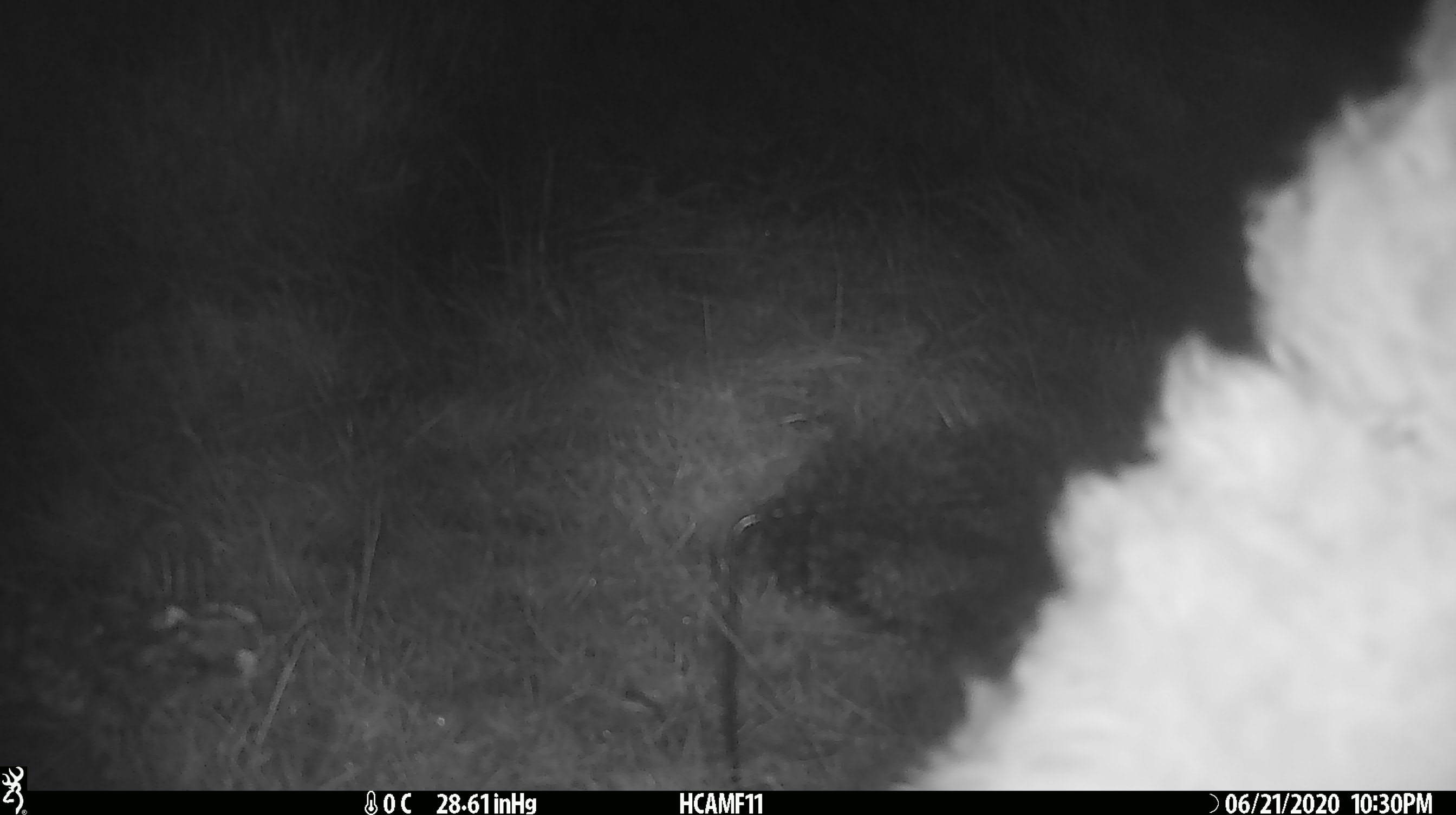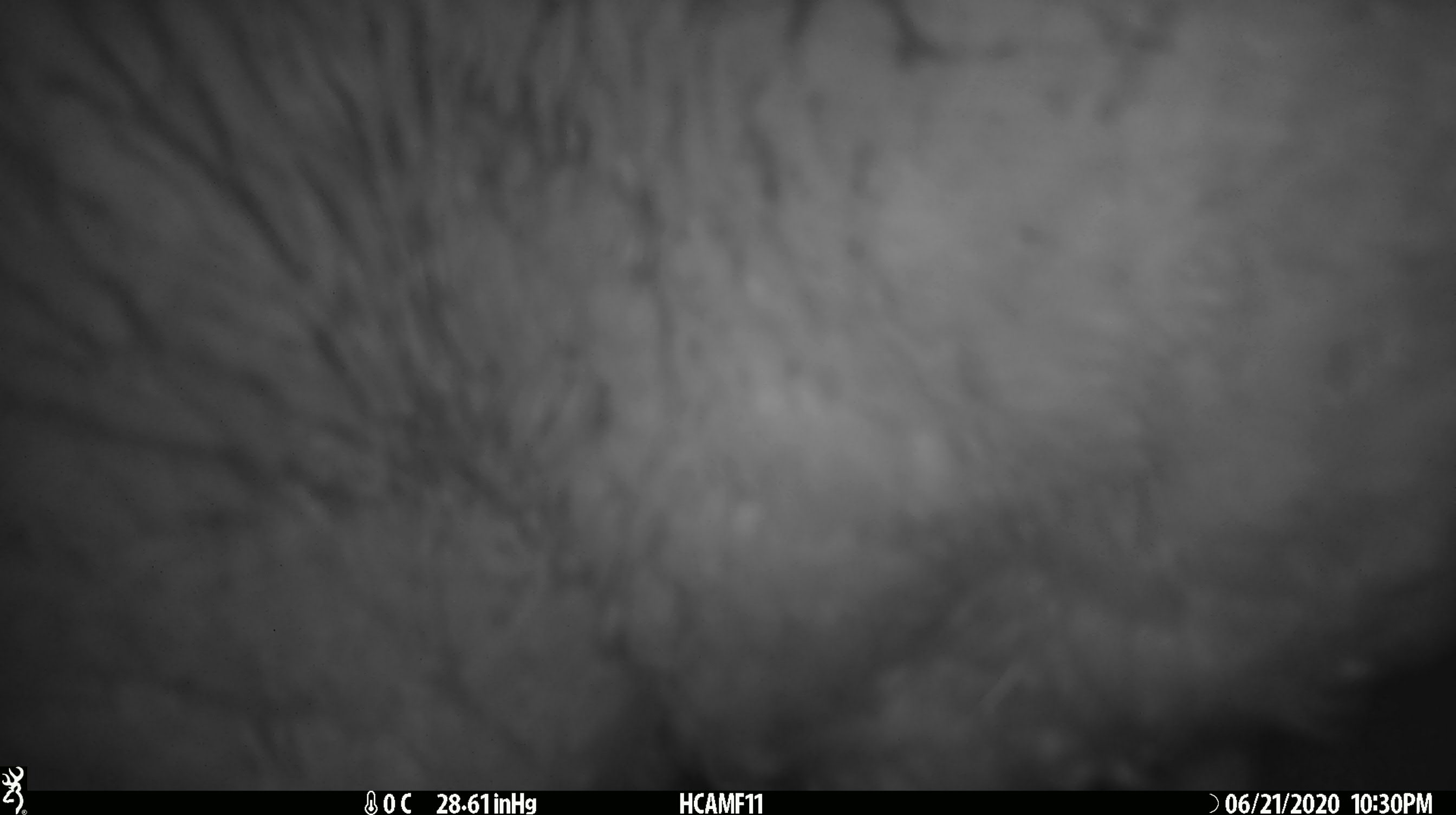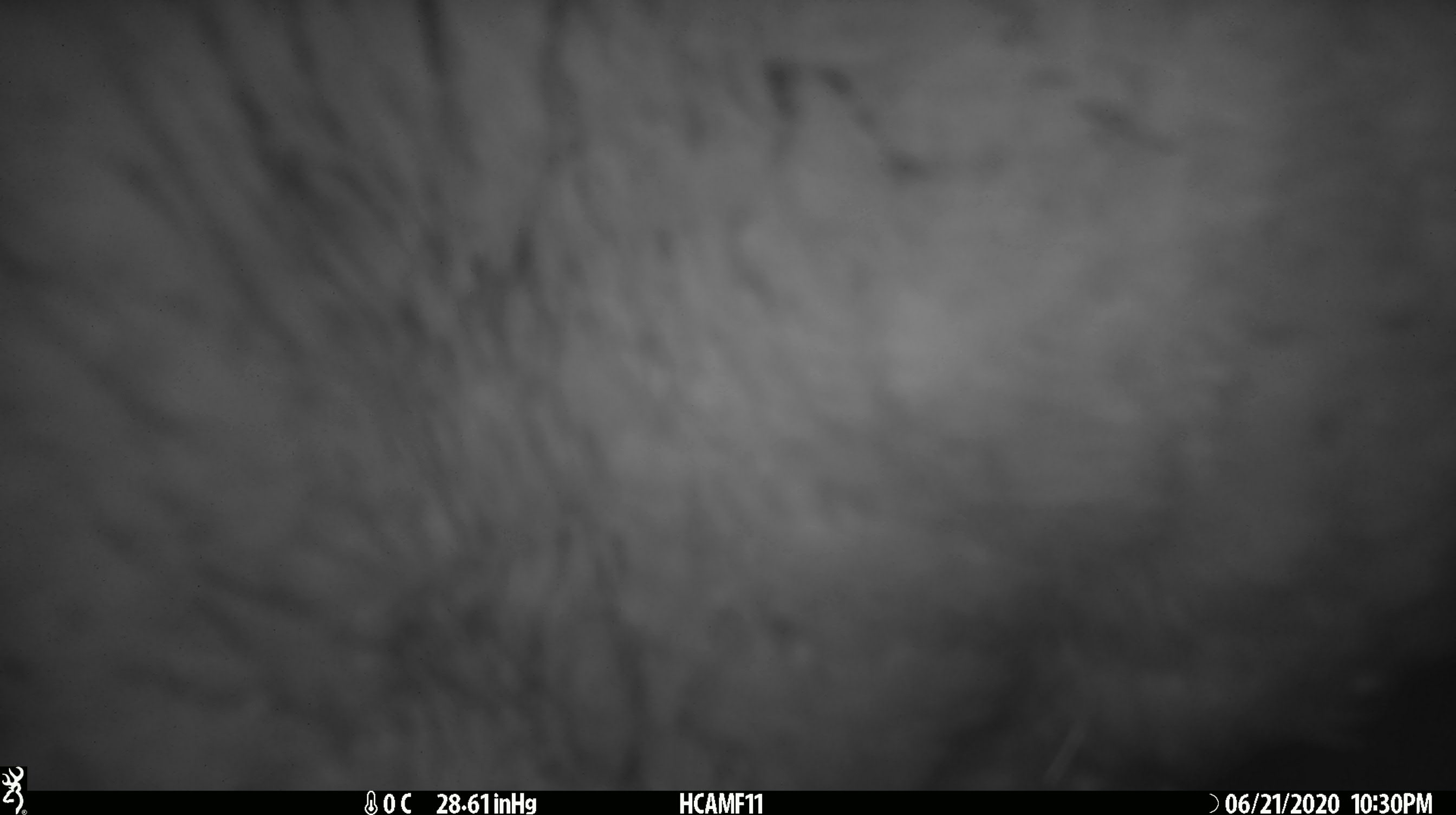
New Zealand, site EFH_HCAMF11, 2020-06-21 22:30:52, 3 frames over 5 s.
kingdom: Animalia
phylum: Chordata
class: Mammalia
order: Artiodactyla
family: Bovidae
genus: Ovis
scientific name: Ovis aries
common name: domestic sheep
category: sheep